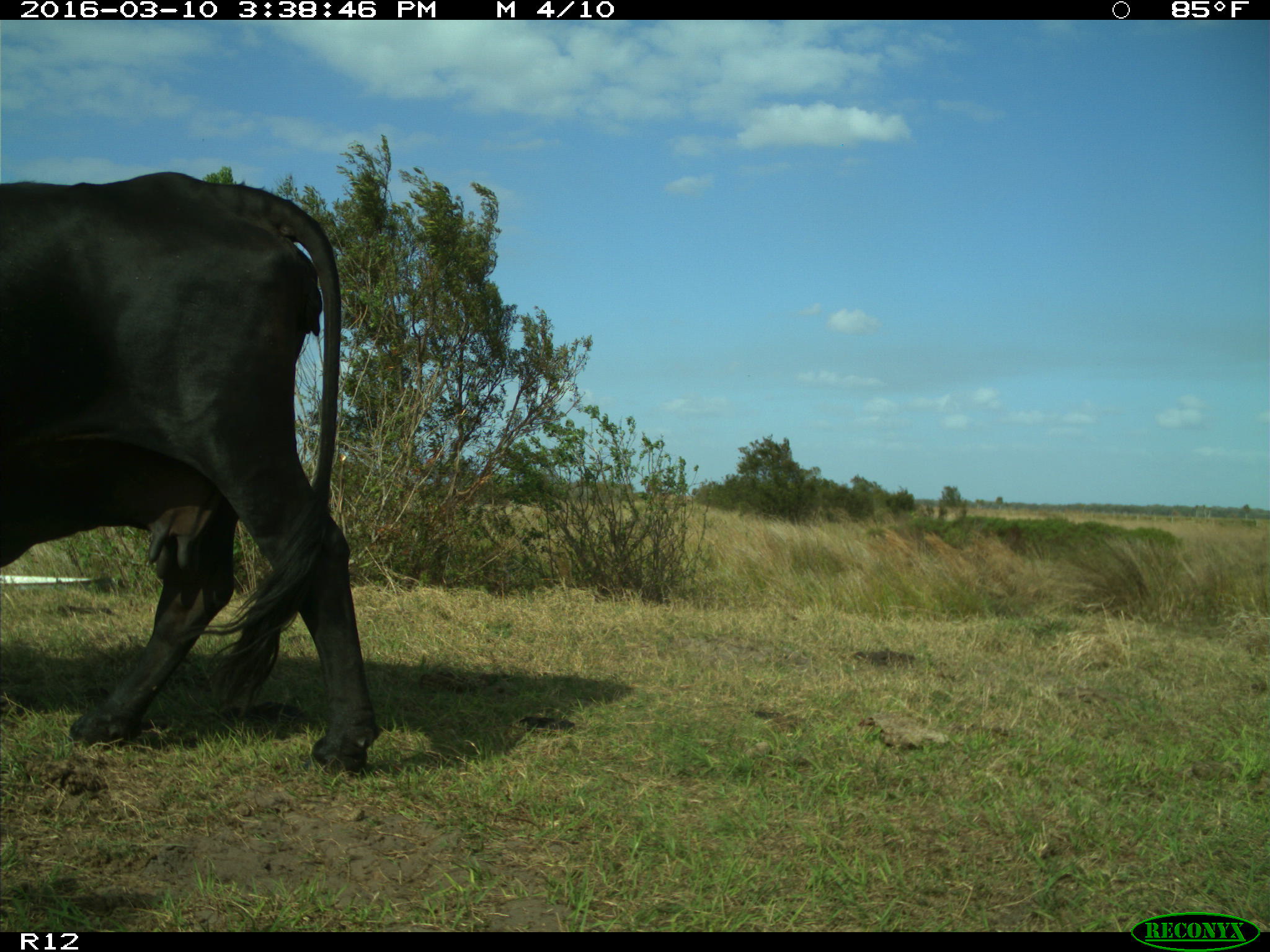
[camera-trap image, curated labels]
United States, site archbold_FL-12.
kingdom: Animalia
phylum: Chordata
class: Mammalia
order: Artiodactyla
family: Bovidae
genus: Bos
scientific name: Bos taurus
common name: domestic cow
Bos taurus (domestic cow).